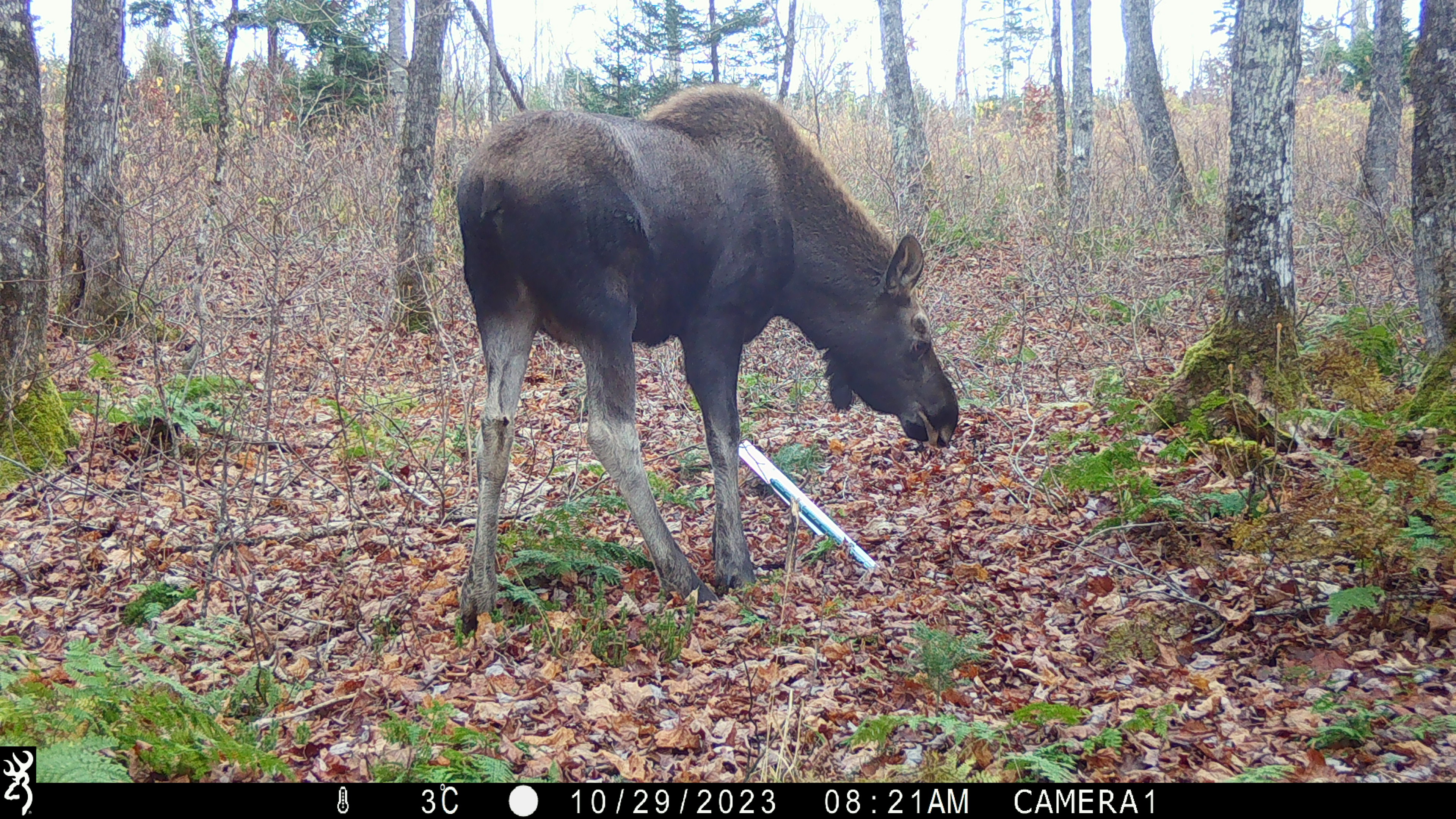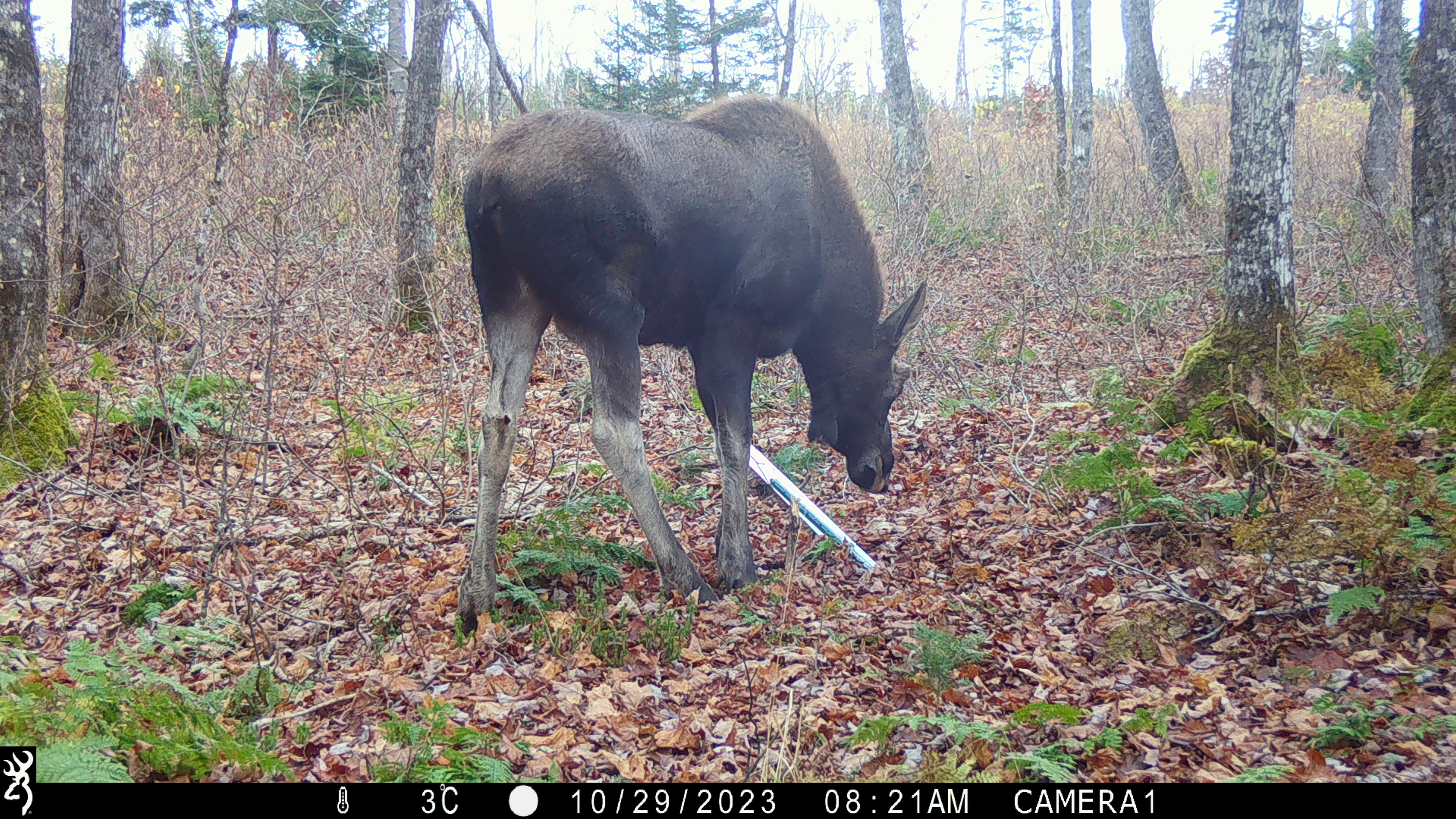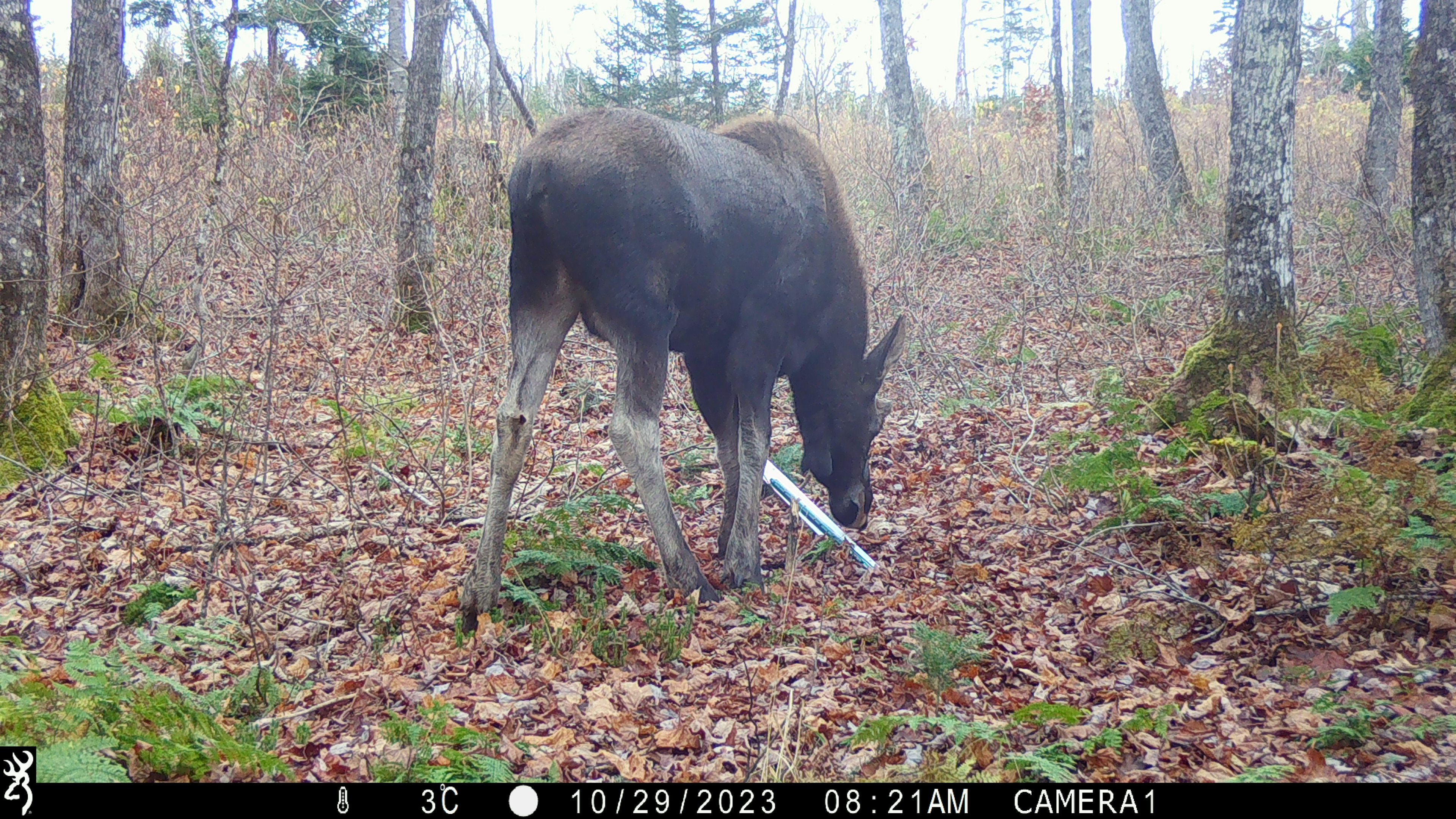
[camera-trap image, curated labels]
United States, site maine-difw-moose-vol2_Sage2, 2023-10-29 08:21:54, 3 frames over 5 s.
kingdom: Animalia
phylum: Chordata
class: Mammalia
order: Artiodactyla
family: Cervidae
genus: Alces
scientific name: Alces alces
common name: moose